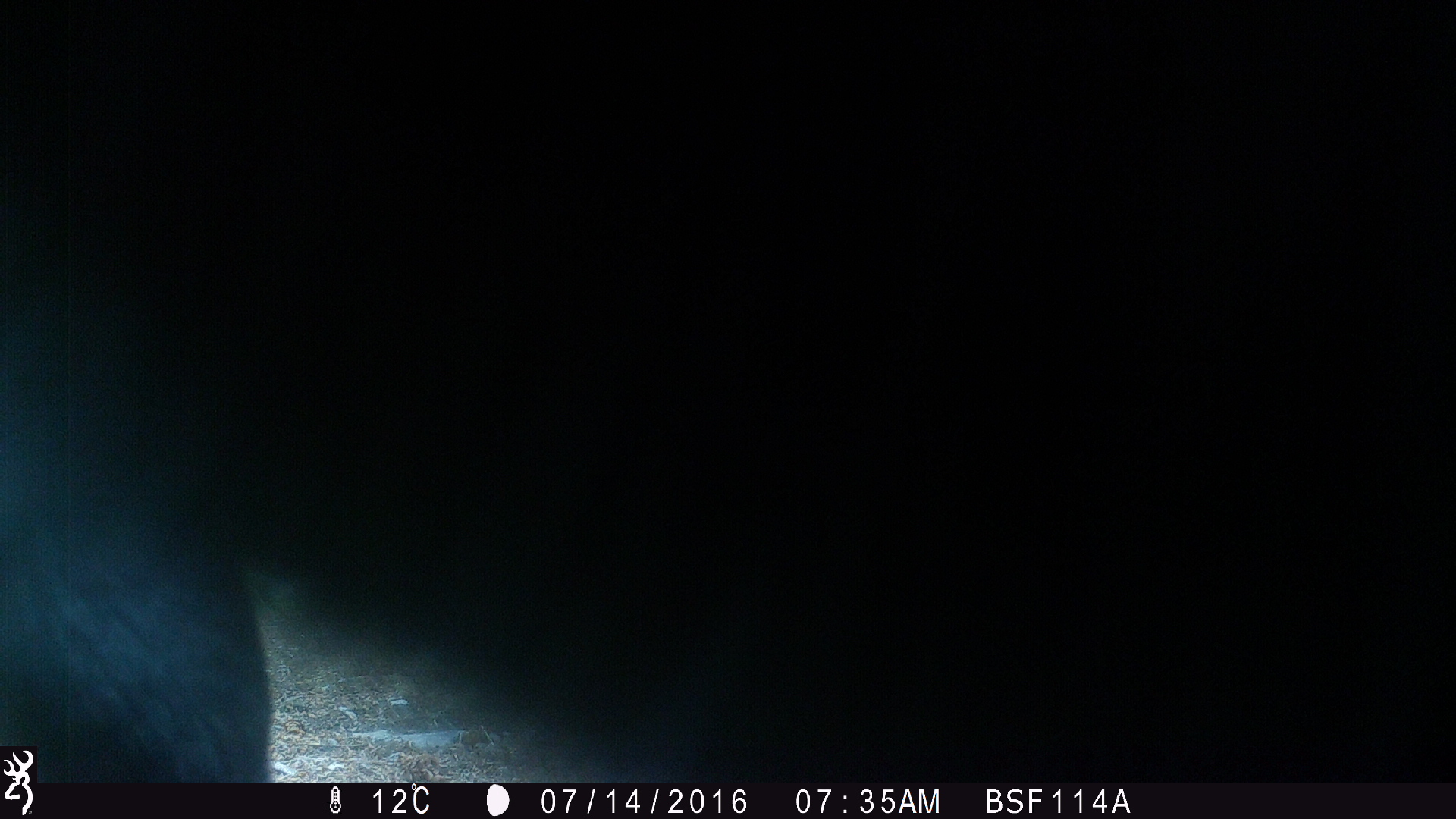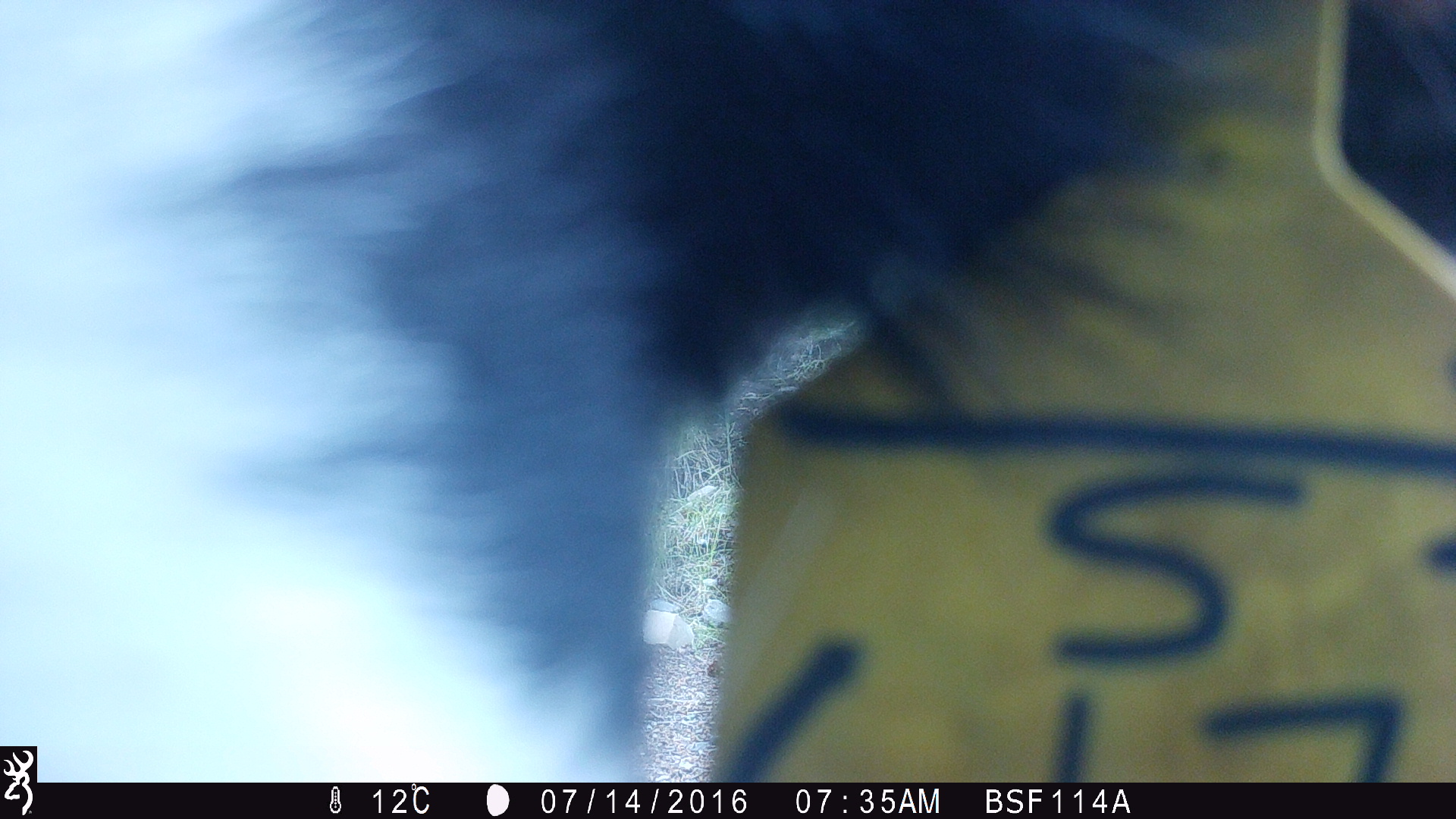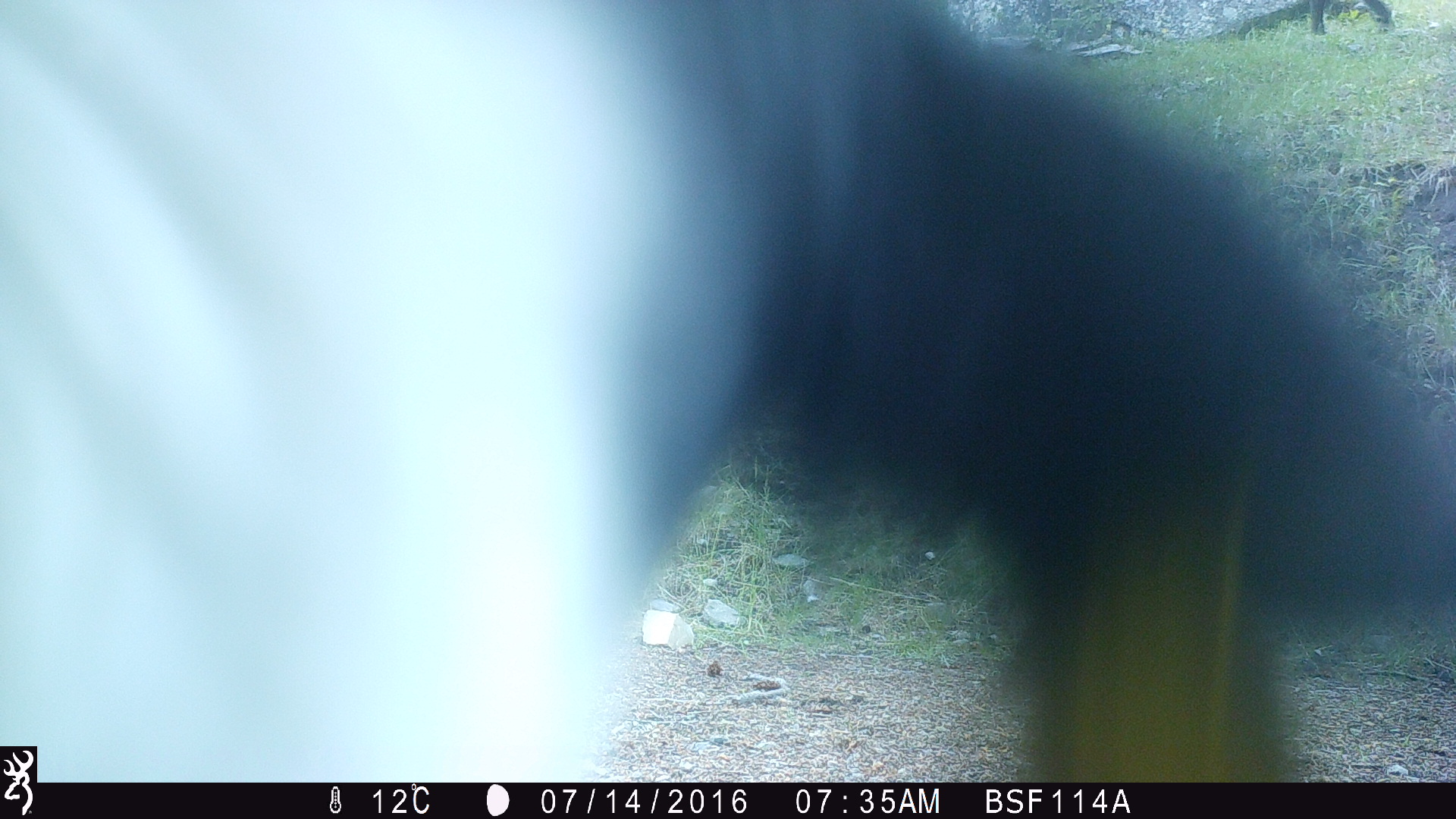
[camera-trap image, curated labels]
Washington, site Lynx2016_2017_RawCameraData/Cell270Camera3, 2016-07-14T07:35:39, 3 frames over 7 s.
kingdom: Animalia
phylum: Chordata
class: Mammalia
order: Artiodactyla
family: Bovidae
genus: Bos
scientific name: Bos taurus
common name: domestic cattle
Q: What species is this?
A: Domestic cattle (Bos taurus).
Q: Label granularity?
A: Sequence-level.